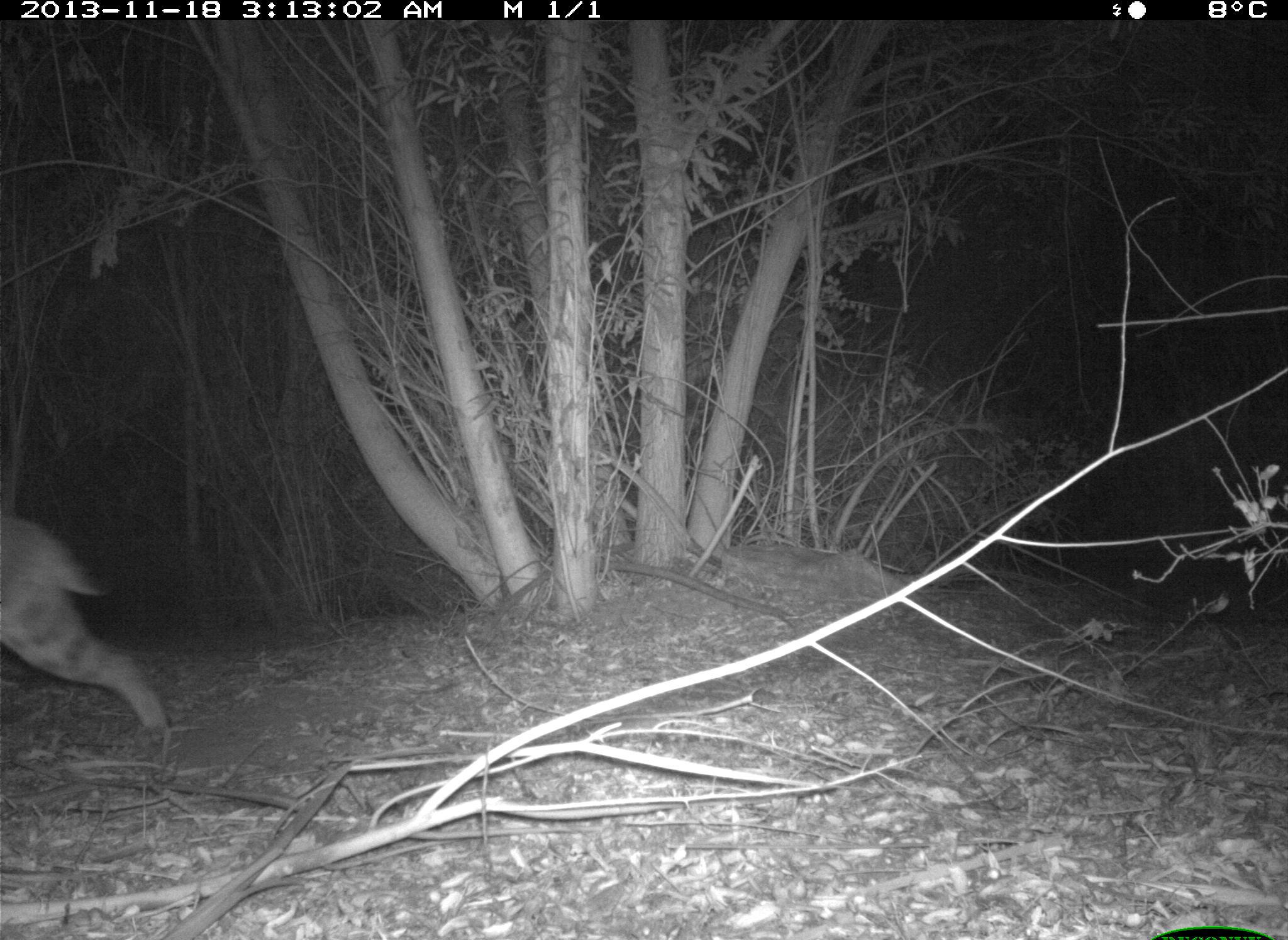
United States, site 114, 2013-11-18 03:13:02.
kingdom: Animalia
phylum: Chordata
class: Mammalia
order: Carnivora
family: Felidae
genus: Lynx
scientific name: Lynx rufus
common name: bobcat